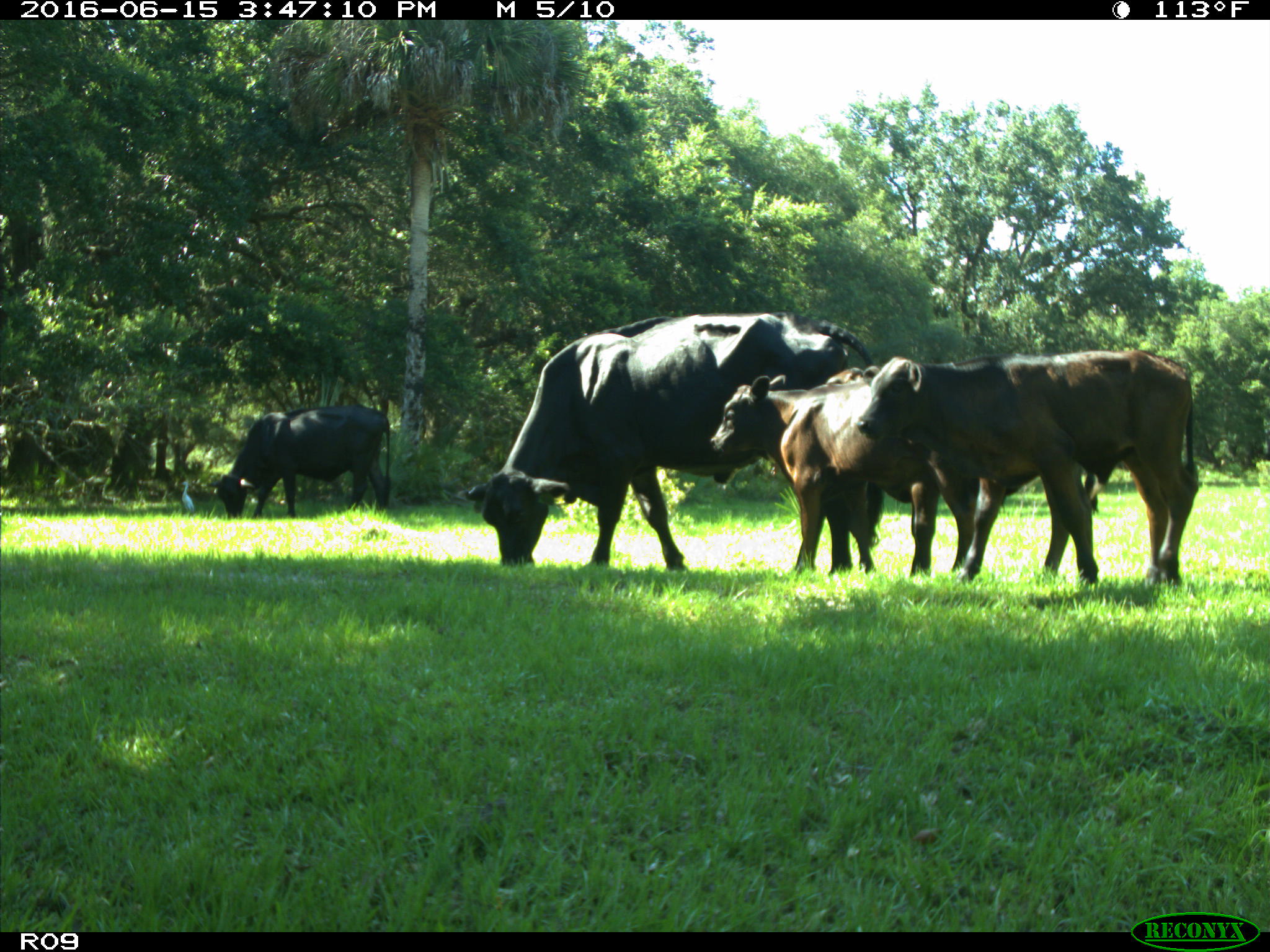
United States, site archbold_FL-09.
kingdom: Animalia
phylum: Chordata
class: Mammalia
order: Artiodactyla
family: Bovidae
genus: Bos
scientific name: Bos taurus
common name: domestic cow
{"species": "Bos taurus (domestic cow)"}